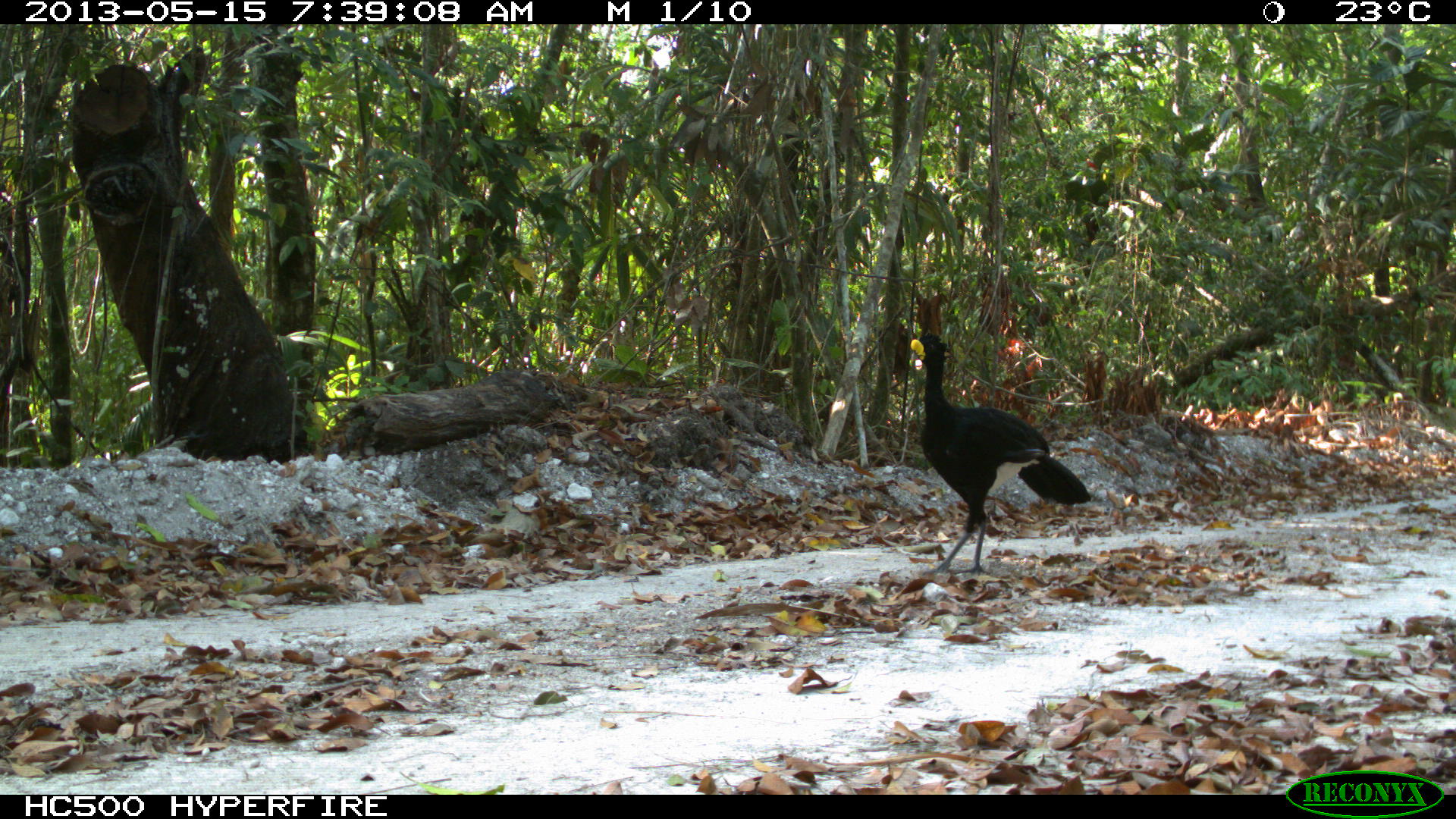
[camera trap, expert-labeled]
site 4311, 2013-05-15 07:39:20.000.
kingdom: Animalia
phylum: Chordata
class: Aves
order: Galliformes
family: Cracidae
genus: Crax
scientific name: Crax rubra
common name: great curassow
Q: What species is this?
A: Crax rubra (great curassow).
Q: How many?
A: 1.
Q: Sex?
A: Male.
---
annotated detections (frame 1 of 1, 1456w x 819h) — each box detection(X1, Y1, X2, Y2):
crax rubra: detection(904, 330, 1093, 577)